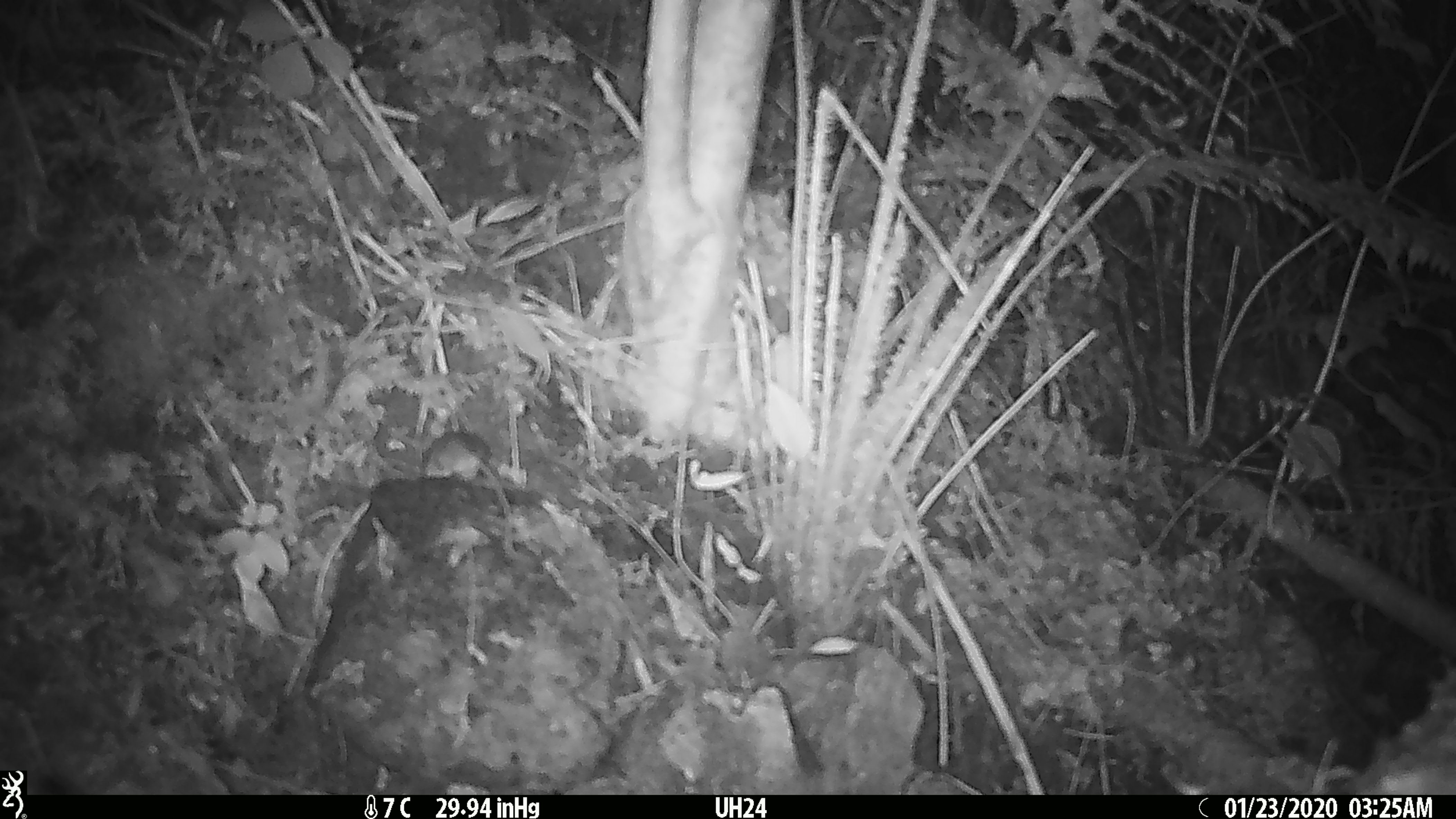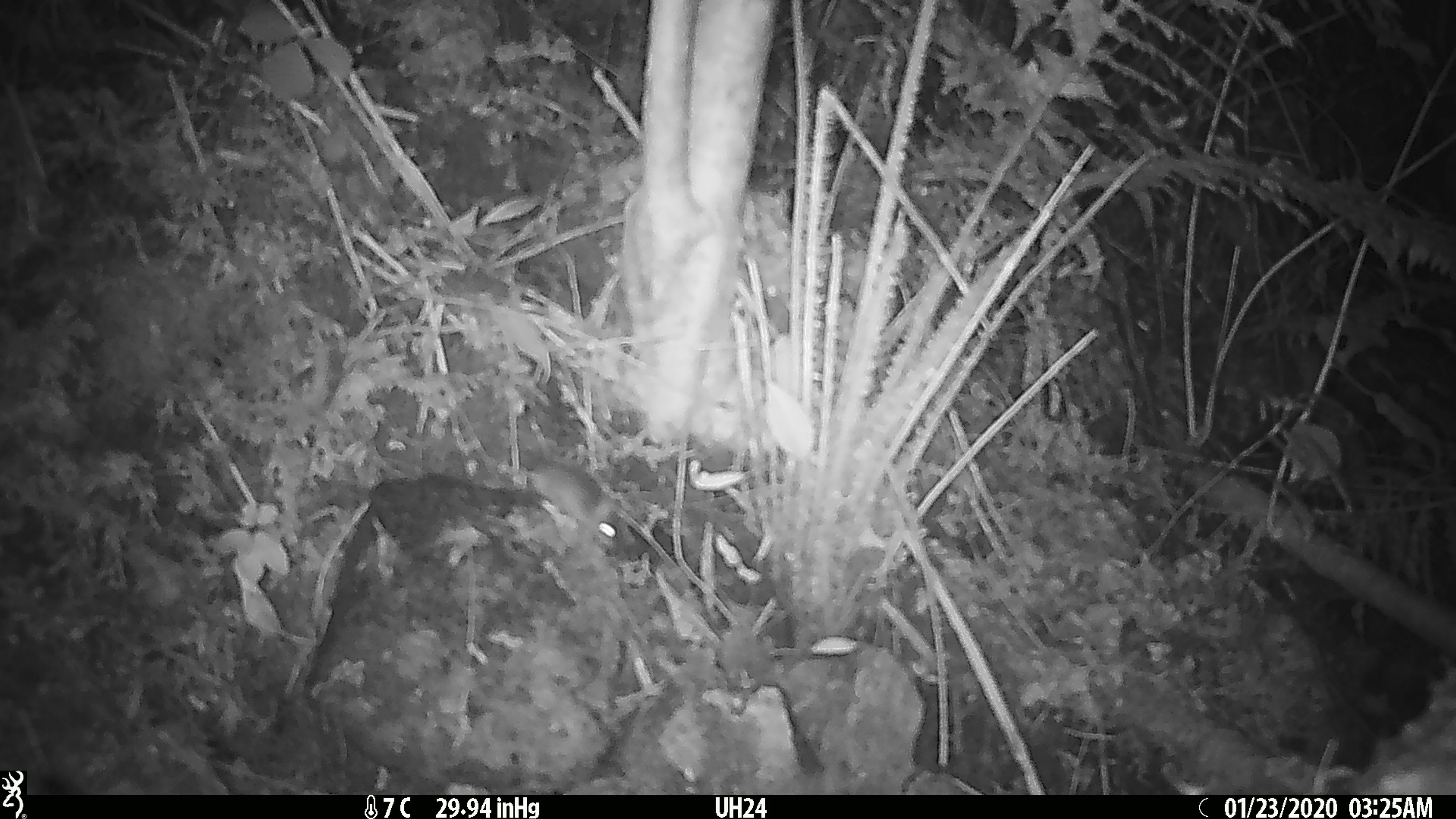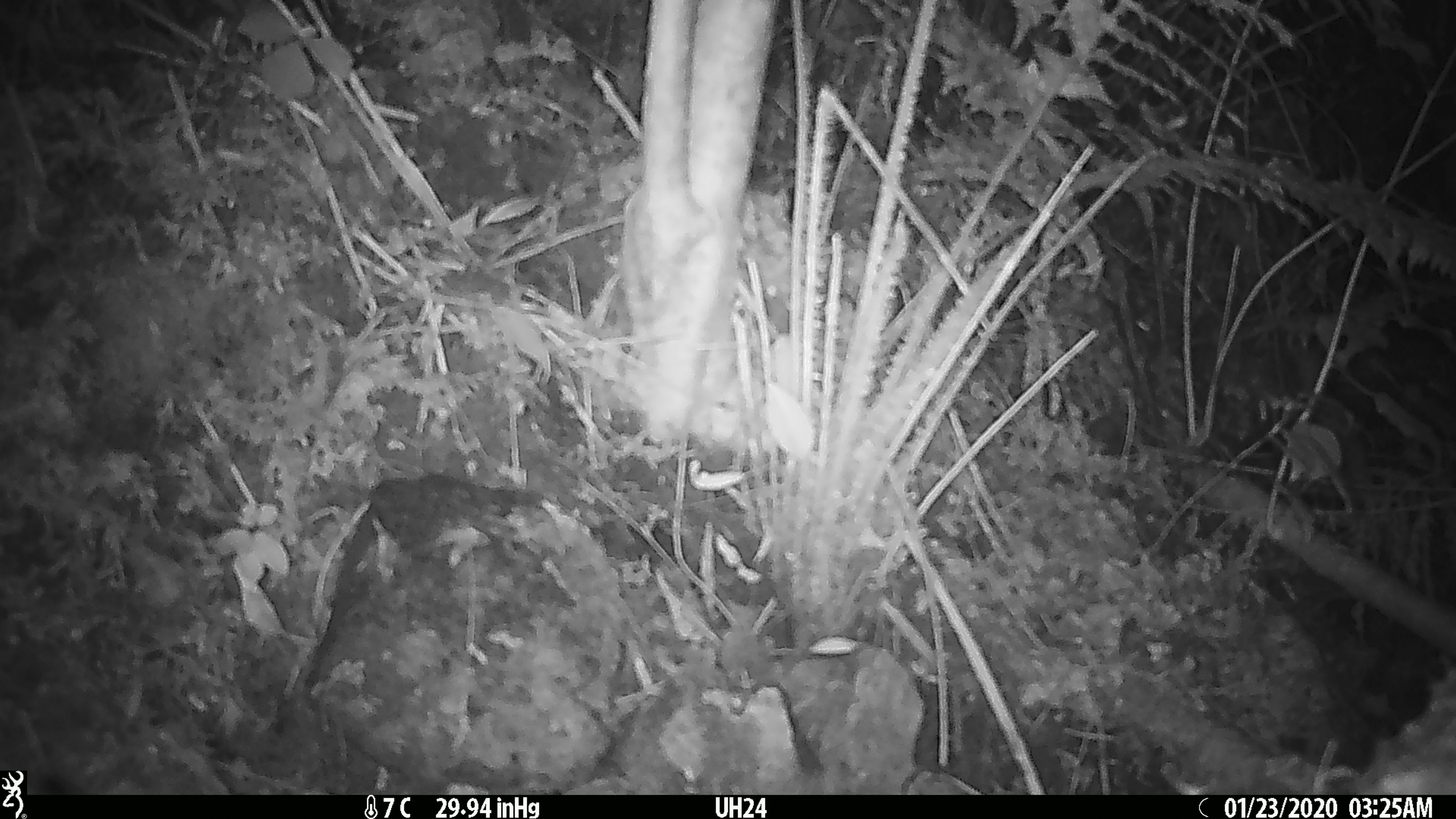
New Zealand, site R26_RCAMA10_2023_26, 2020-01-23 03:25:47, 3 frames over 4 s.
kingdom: Animalia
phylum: Chordata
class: Mammalia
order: Rodentia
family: Muridae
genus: Mus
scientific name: Mus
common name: mouse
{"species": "mouse (Mus)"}